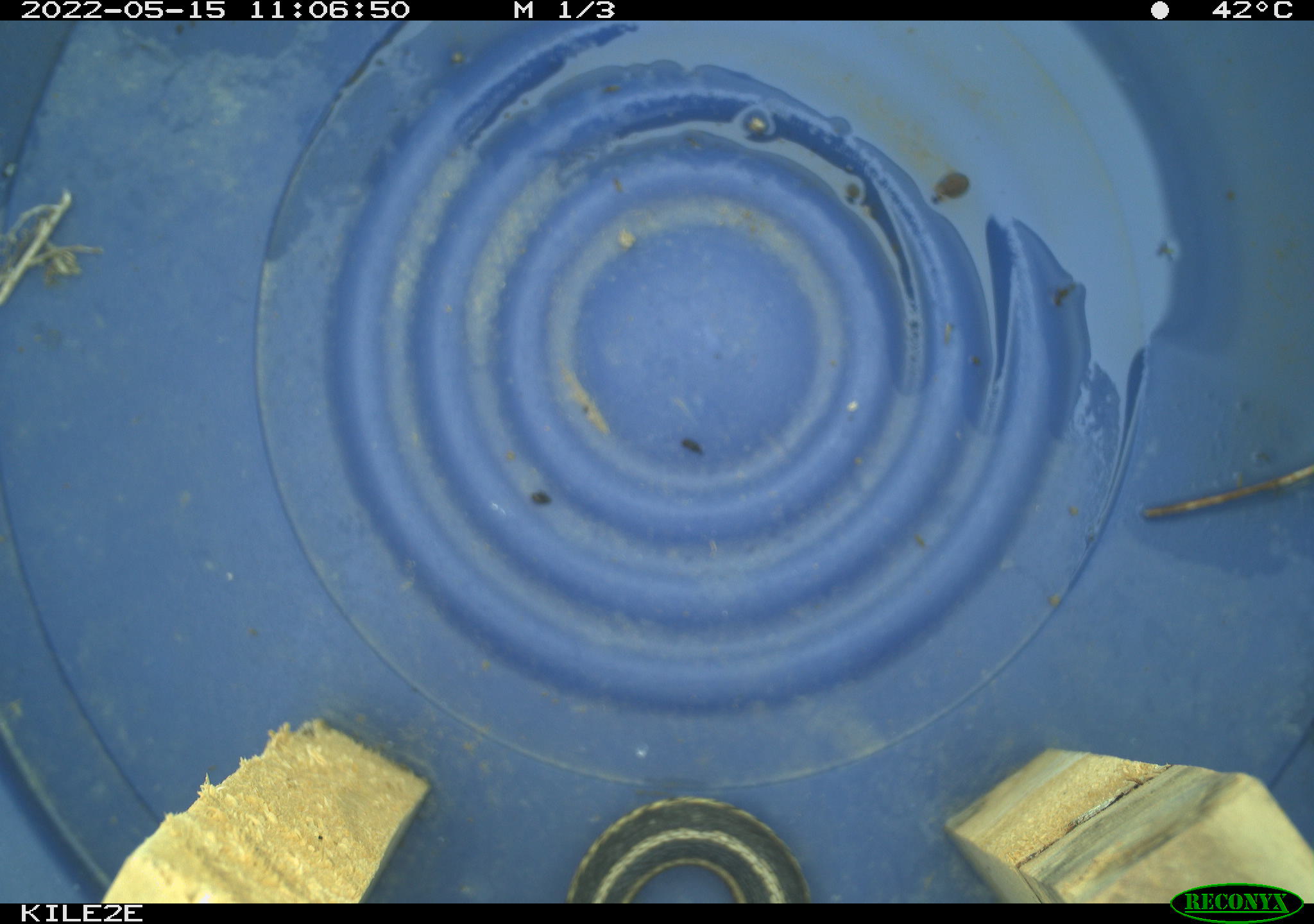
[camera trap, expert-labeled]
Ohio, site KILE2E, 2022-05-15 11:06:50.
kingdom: Animalia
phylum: Chordata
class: Reptilia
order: Squamata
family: Colubridae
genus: Thamnophis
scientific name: Thamnophis sirtalis sirtalis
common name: eastern gartersnake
Eastern gartersnake (Thamnophis sirtalis sirtalis).